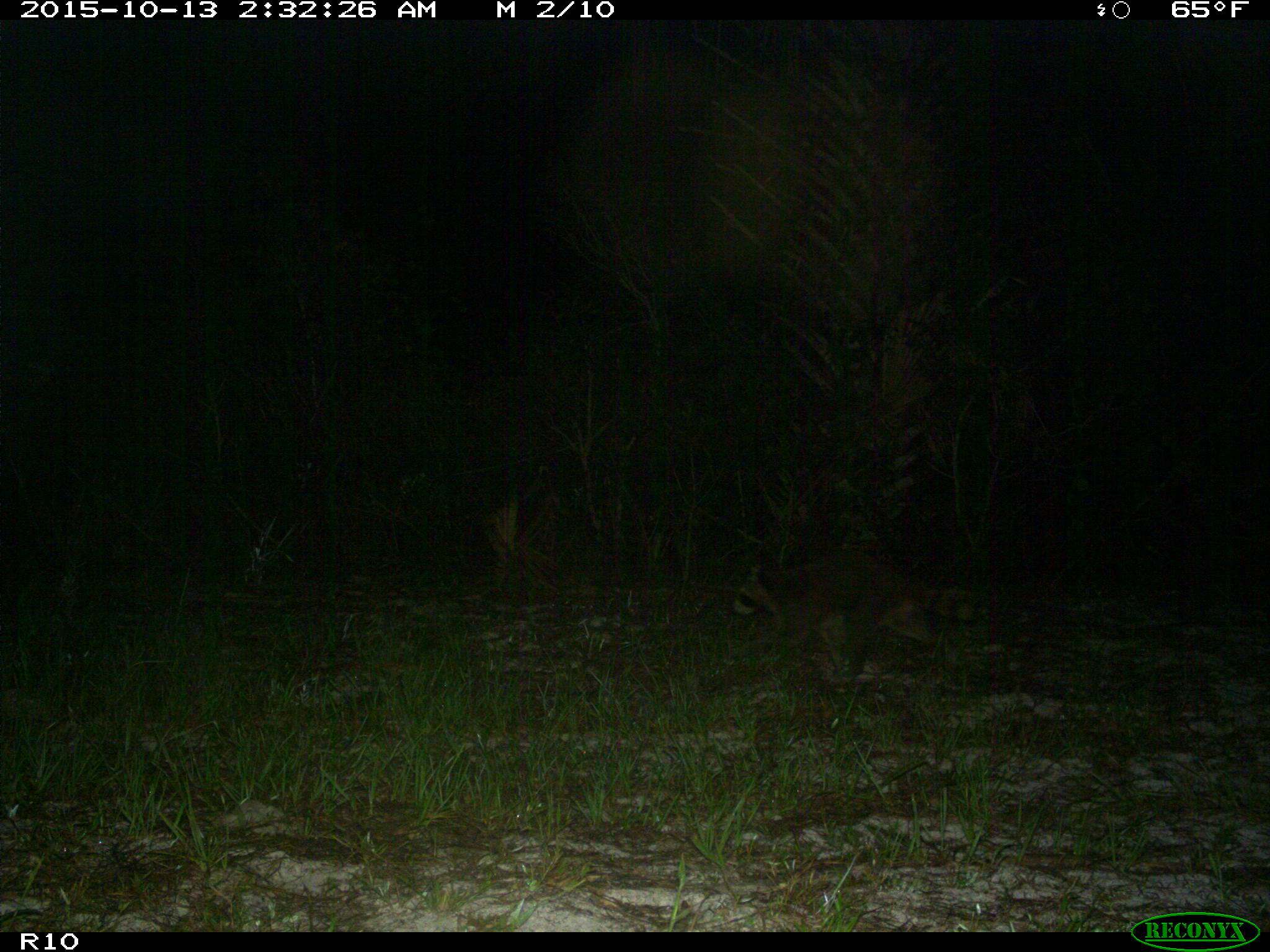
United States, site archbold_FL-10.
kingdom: Animalia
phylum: Chordata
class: Mammalia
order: Carnivora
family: Procyonidae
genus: Procyon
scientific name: Procyon lotor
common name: common raccoon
Procyon lotor (common raccoon).